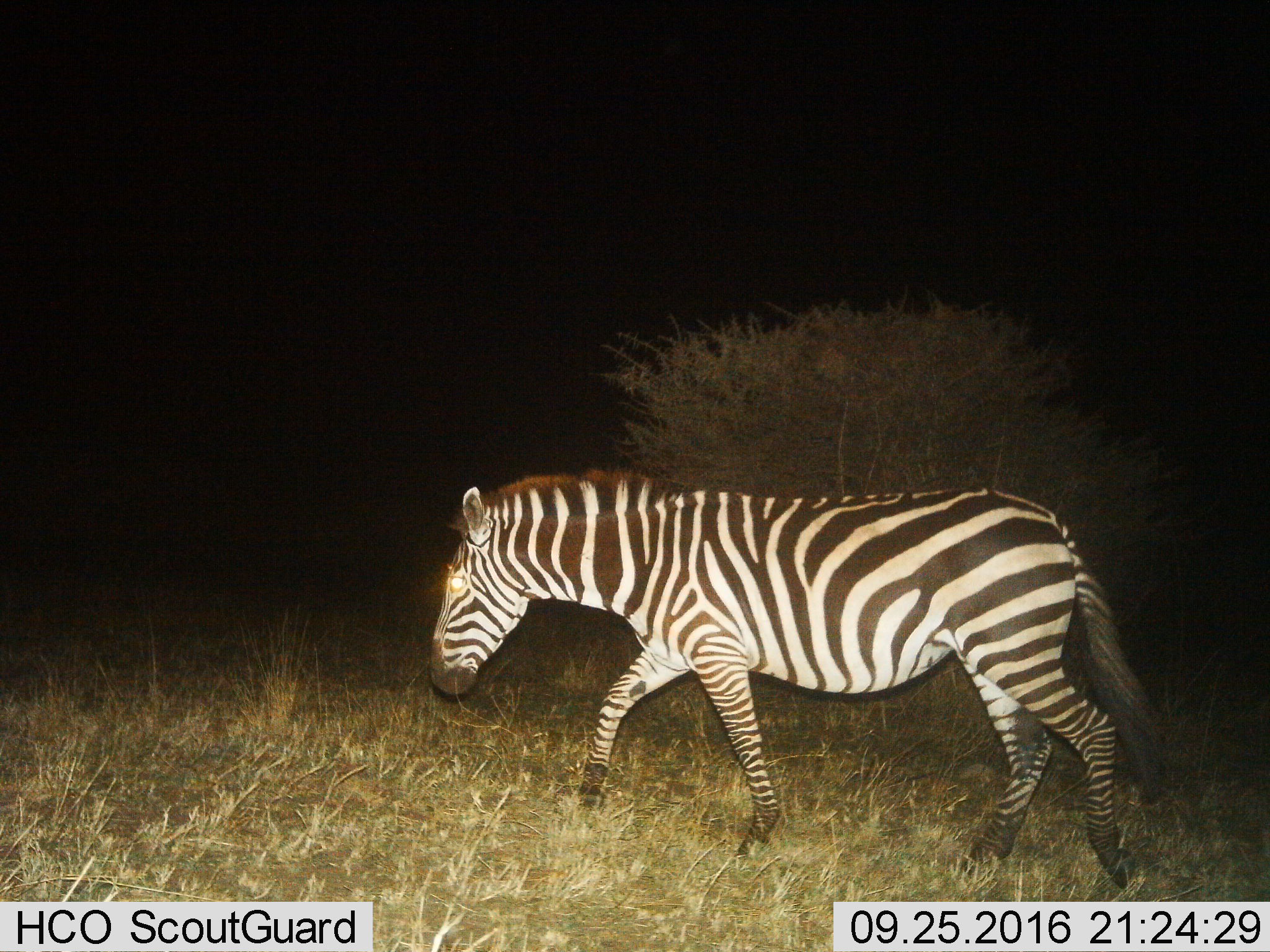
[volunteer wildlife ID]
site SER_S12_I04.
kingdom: Animalia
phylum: Chordata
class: Mammalia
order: Perissodactyla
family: Equidae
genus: Equus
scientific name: Equus quagga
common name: plains zebra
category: zebraplains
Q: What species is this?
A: Zebraplains (plains zebra) (Equus quagga).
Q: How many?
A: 1.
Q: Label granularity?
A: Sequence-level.